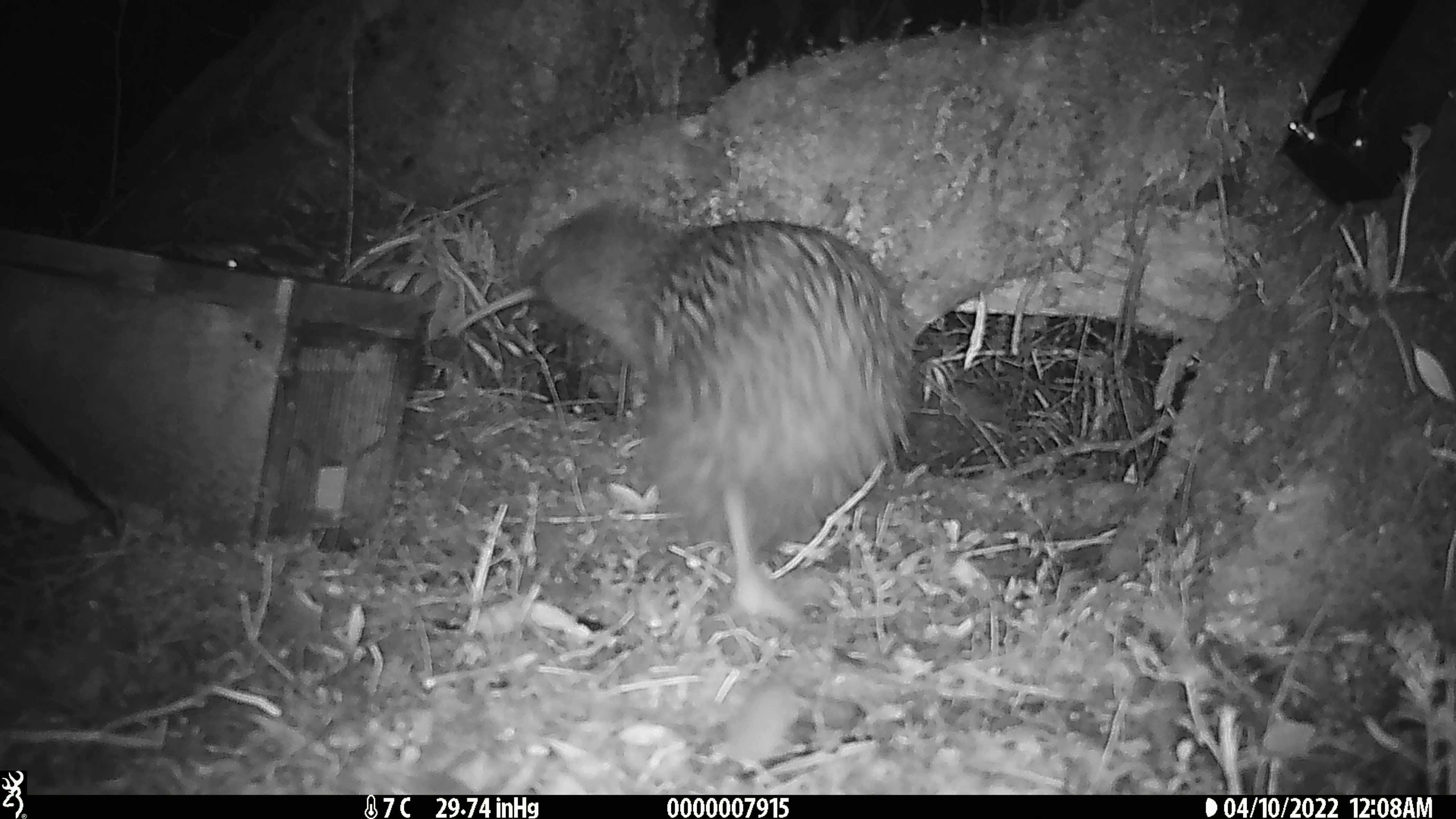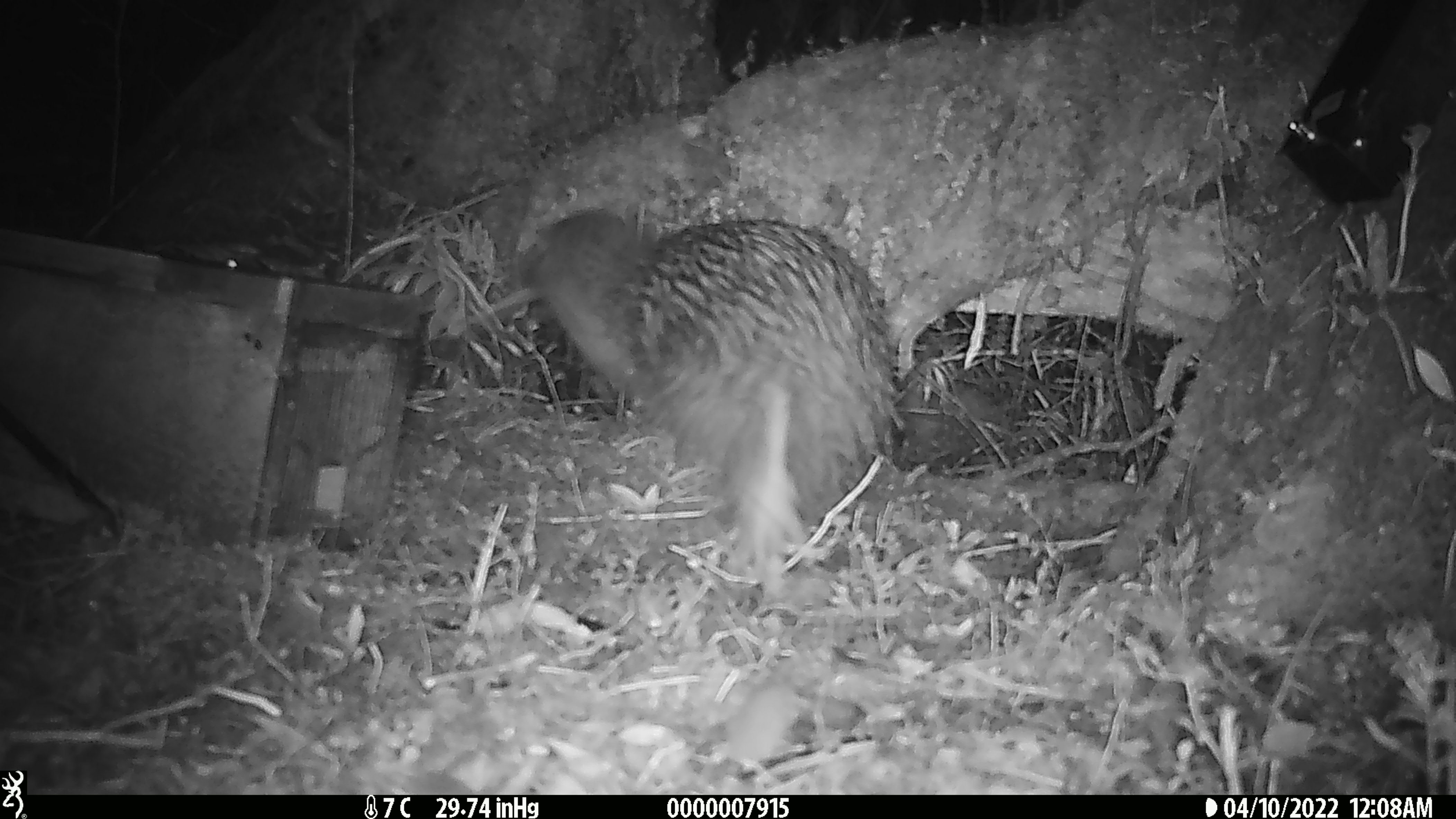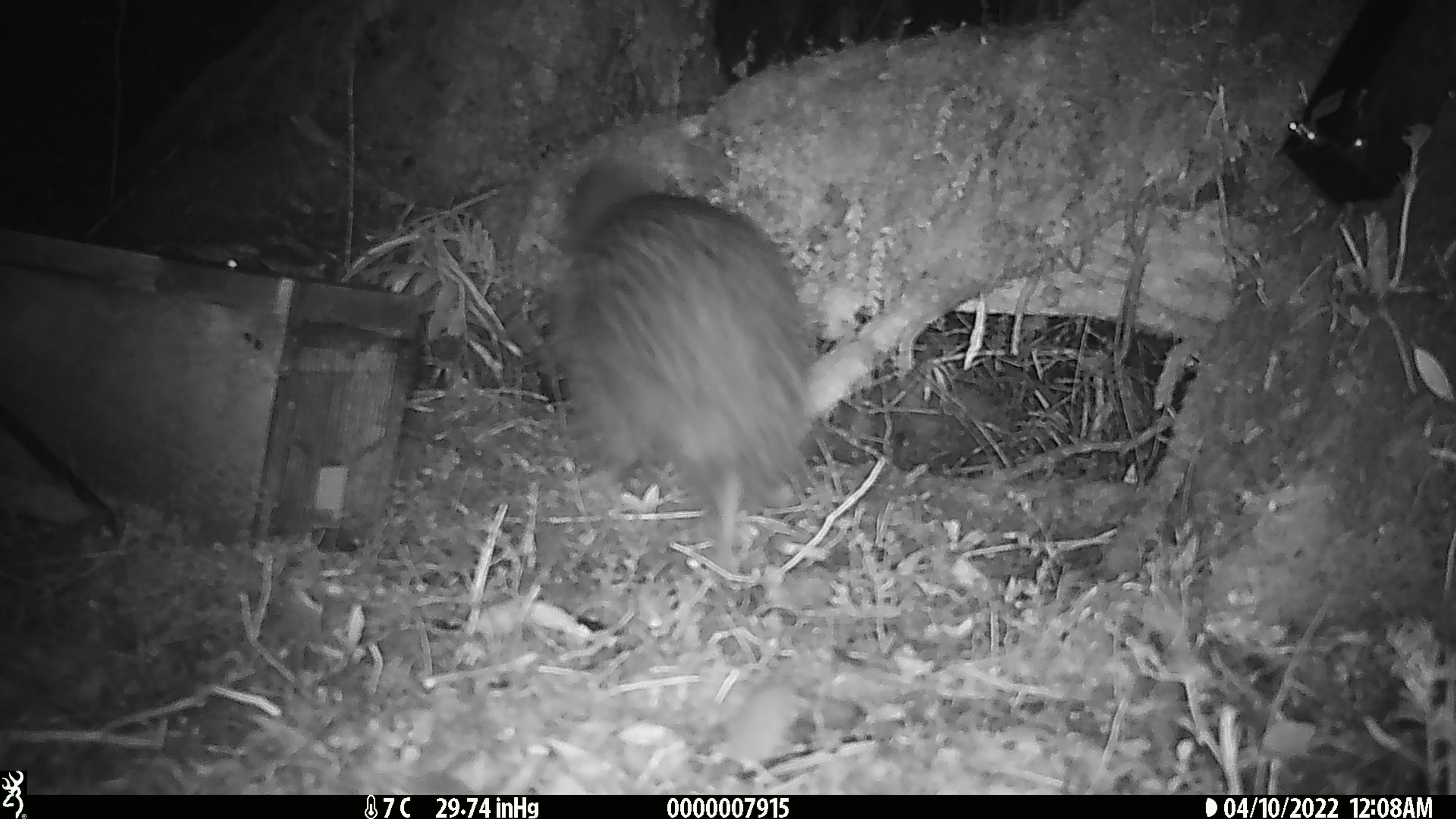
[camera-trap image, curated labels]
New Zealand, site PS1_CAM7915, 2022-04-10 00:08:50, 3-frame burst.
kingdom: Animalia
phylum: Chordata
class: Aves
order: Apterygiformes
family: Apterygidae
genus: Apteryx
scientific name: Apteryx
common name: kiwi